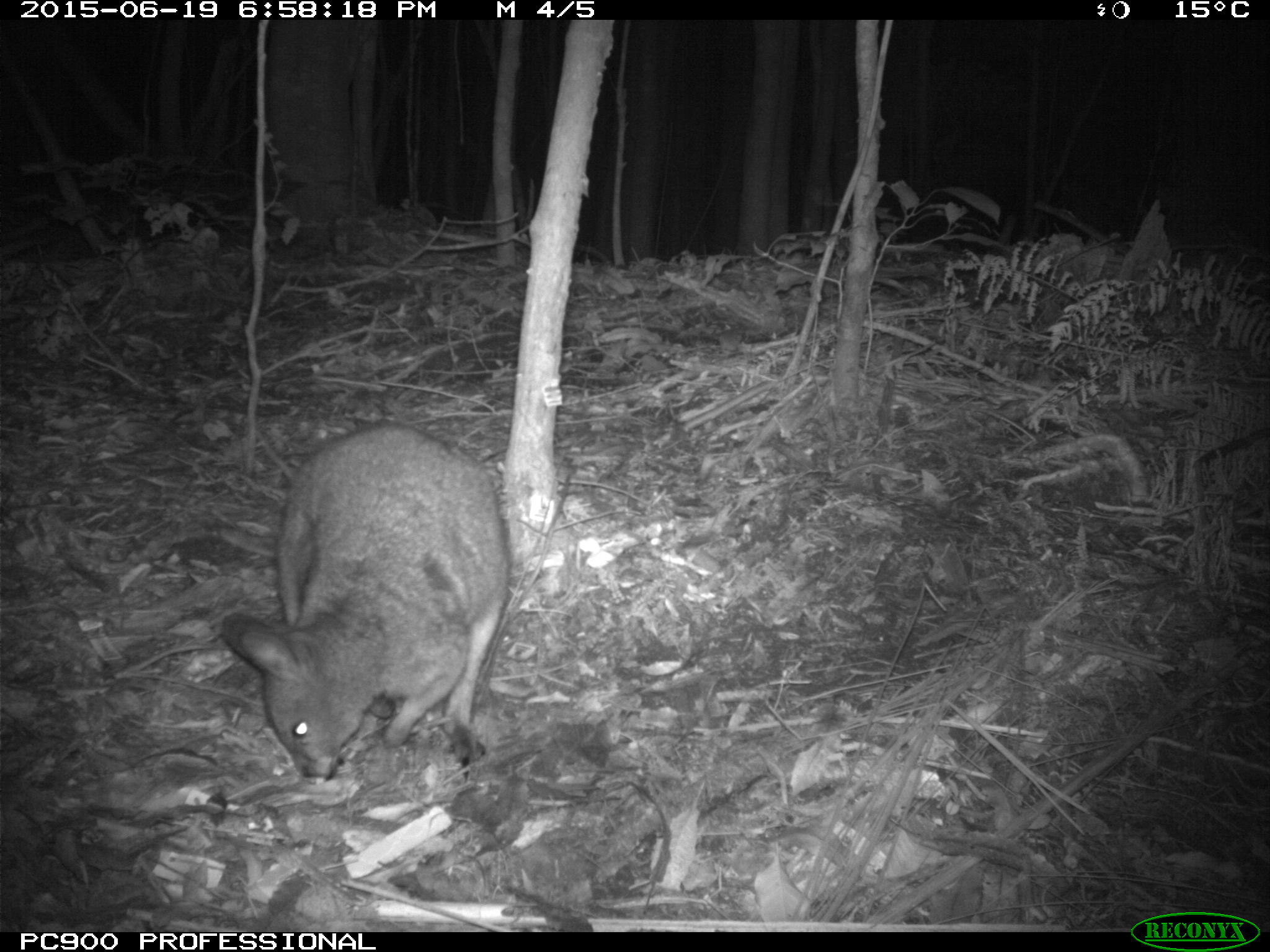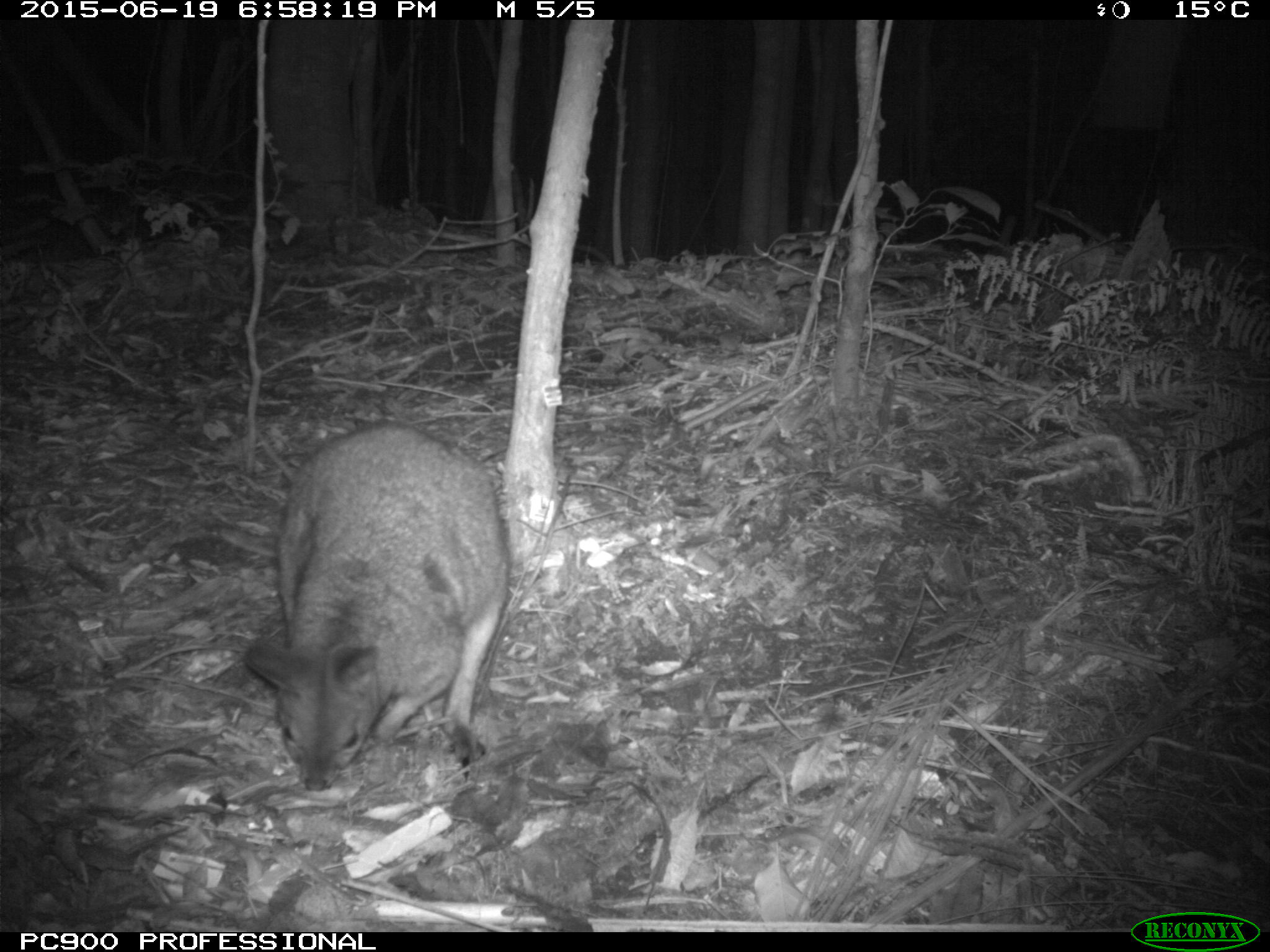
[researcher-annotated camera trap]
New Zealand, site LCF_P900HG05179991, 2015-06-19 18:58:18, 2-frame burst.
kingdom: Animalia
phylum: Chordata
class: Mammalia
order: Diprotodontia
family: Macropodidae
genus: Notamacropus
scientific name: Notamacropus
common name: wallaby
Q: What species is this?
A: Wallaby (Notamacropus).